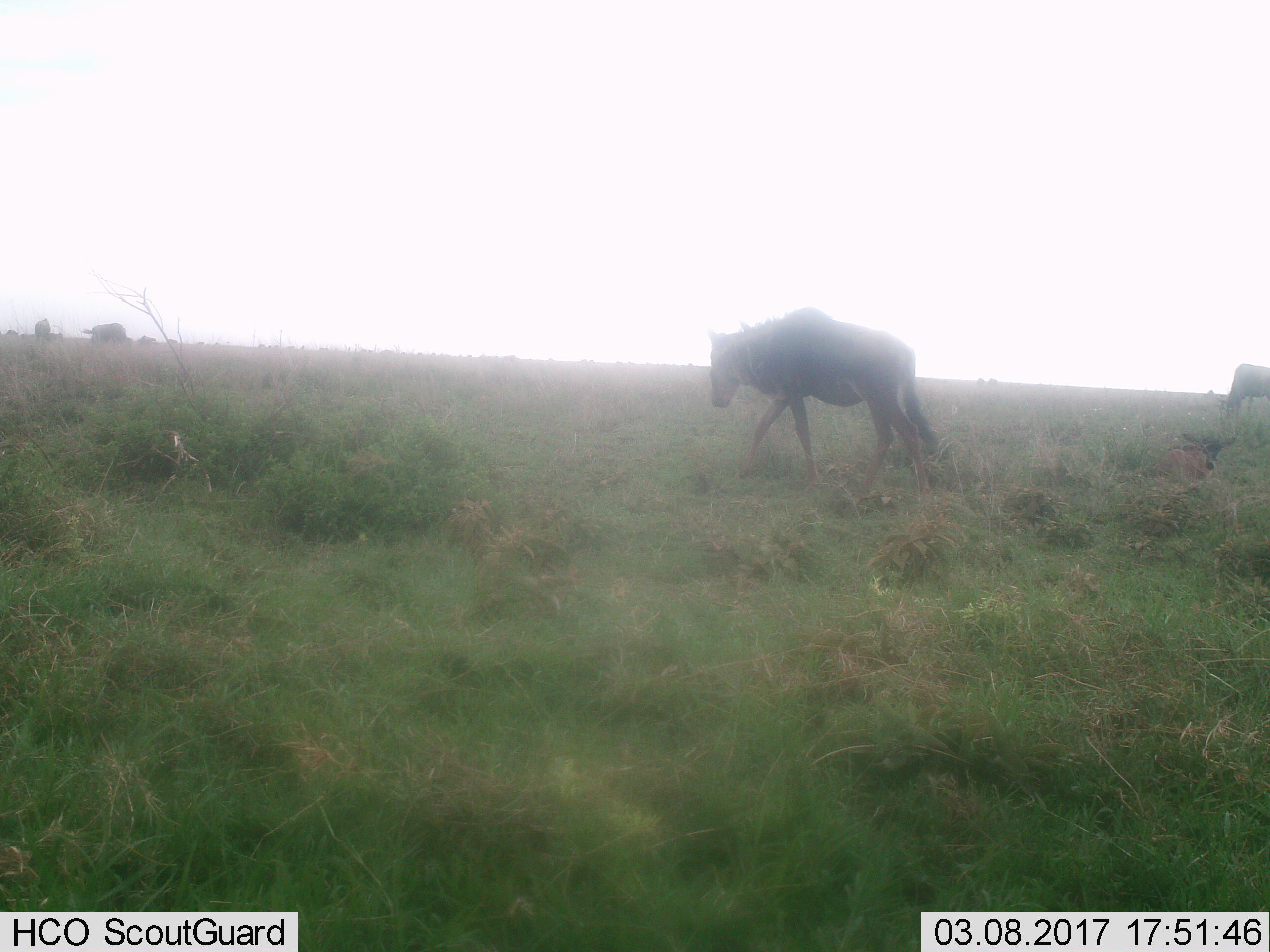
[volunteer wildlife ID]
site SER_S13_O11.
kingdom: Animalia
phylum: Chordata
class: Mammalia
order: Artiodactyla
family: Bovidae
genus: Connochaetes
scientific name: Connochaetes taurinus taurinus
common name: blue wildebeest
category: wildebeestblue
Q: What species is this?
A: Wildebeestblue (blue wildebeest) (Connochaetes taurinus taurinus).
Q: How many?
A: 4.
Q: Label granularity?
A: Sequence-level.